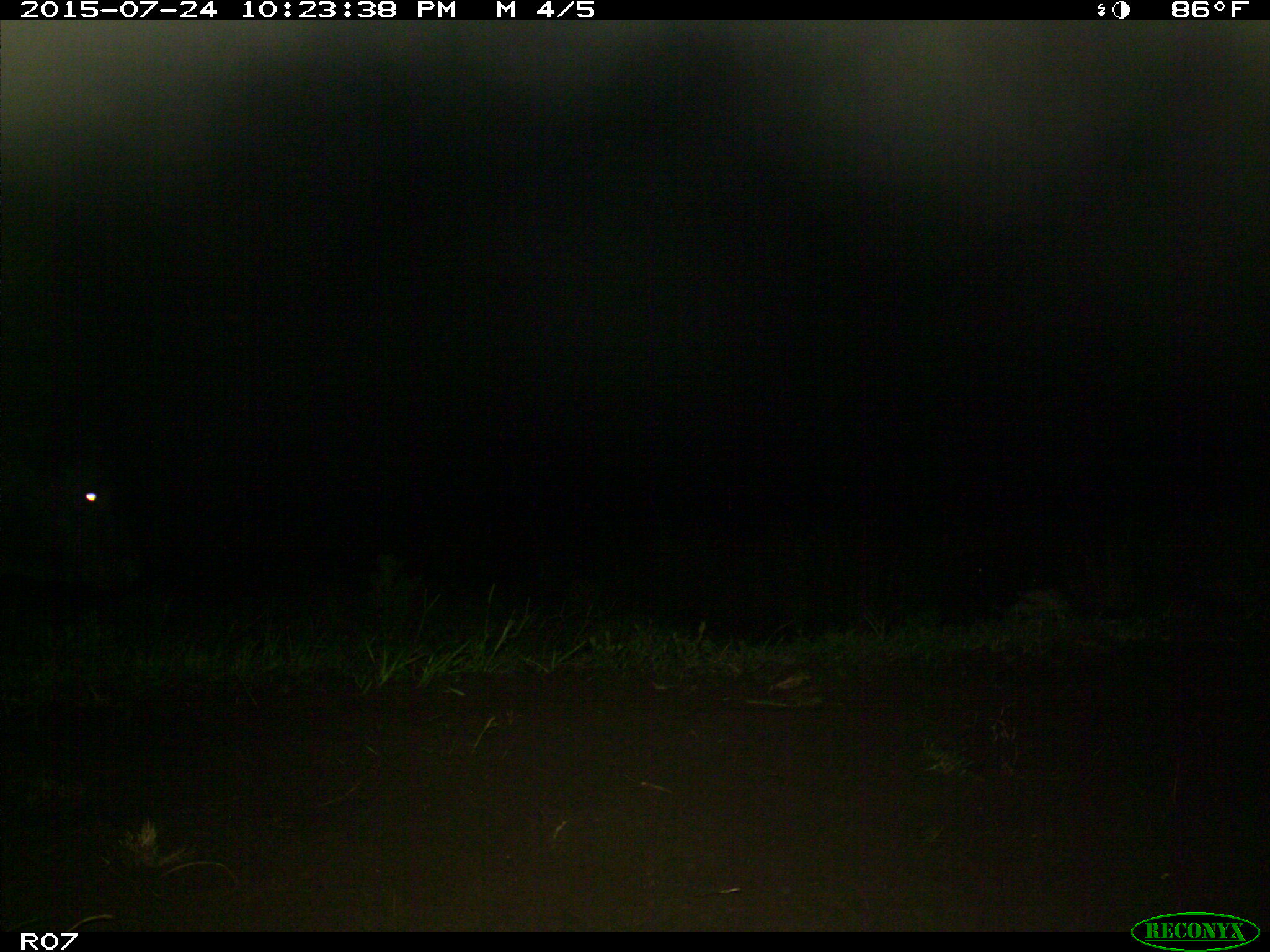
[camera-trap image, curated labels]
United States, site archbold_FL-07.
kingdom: Animalia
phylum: Chordata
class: Mammalia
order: Artiodactyla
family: Bovidae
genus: Bos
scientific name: Bos taurus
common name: domestic cow